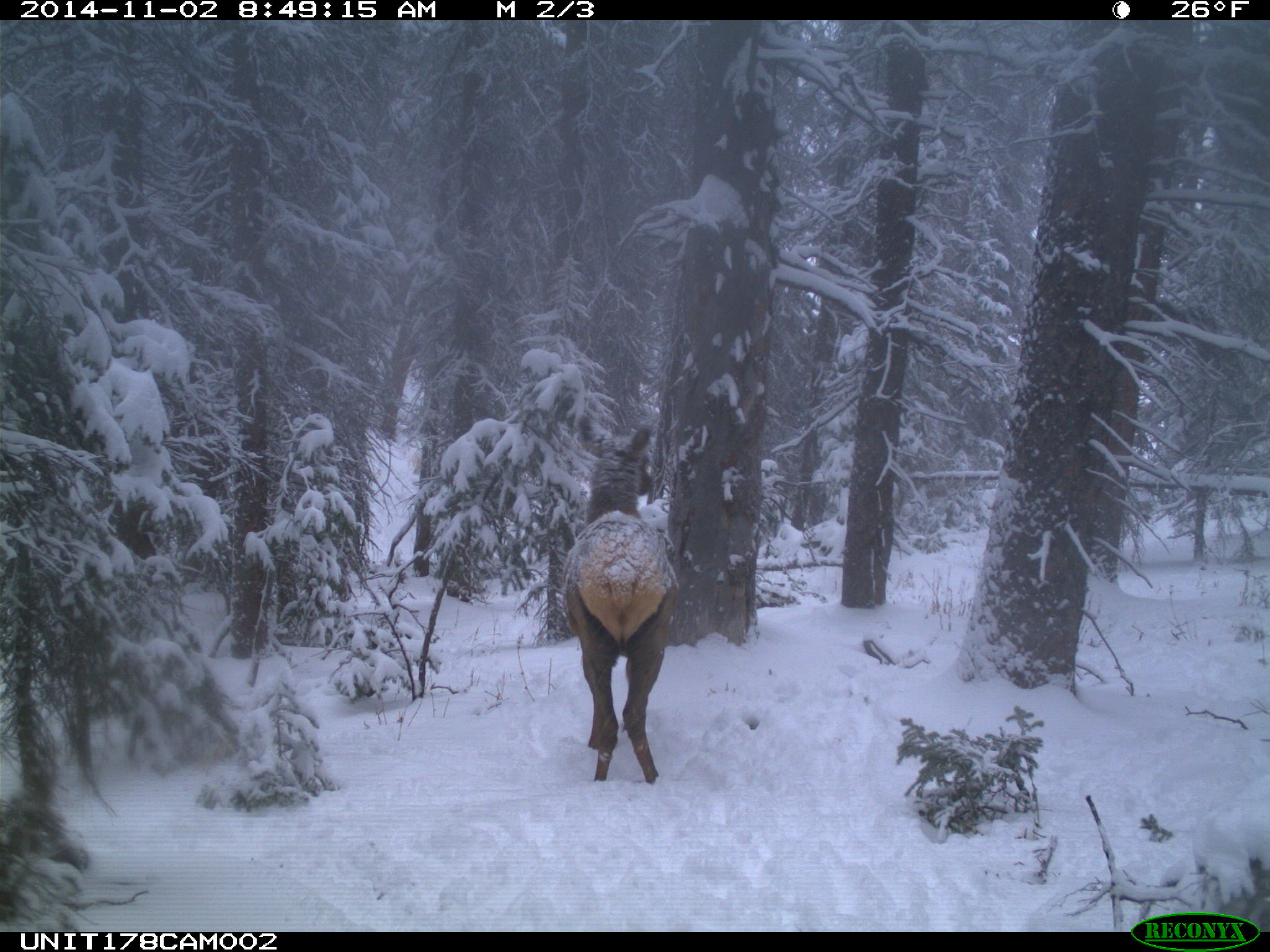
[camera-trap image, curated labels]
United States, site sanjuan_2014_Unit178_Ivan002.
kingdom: Animalia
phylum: Chordata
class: Mammalia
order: Artiodactyla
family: Cervidae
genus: Cervus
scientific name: Cervus elaphus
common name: red deer